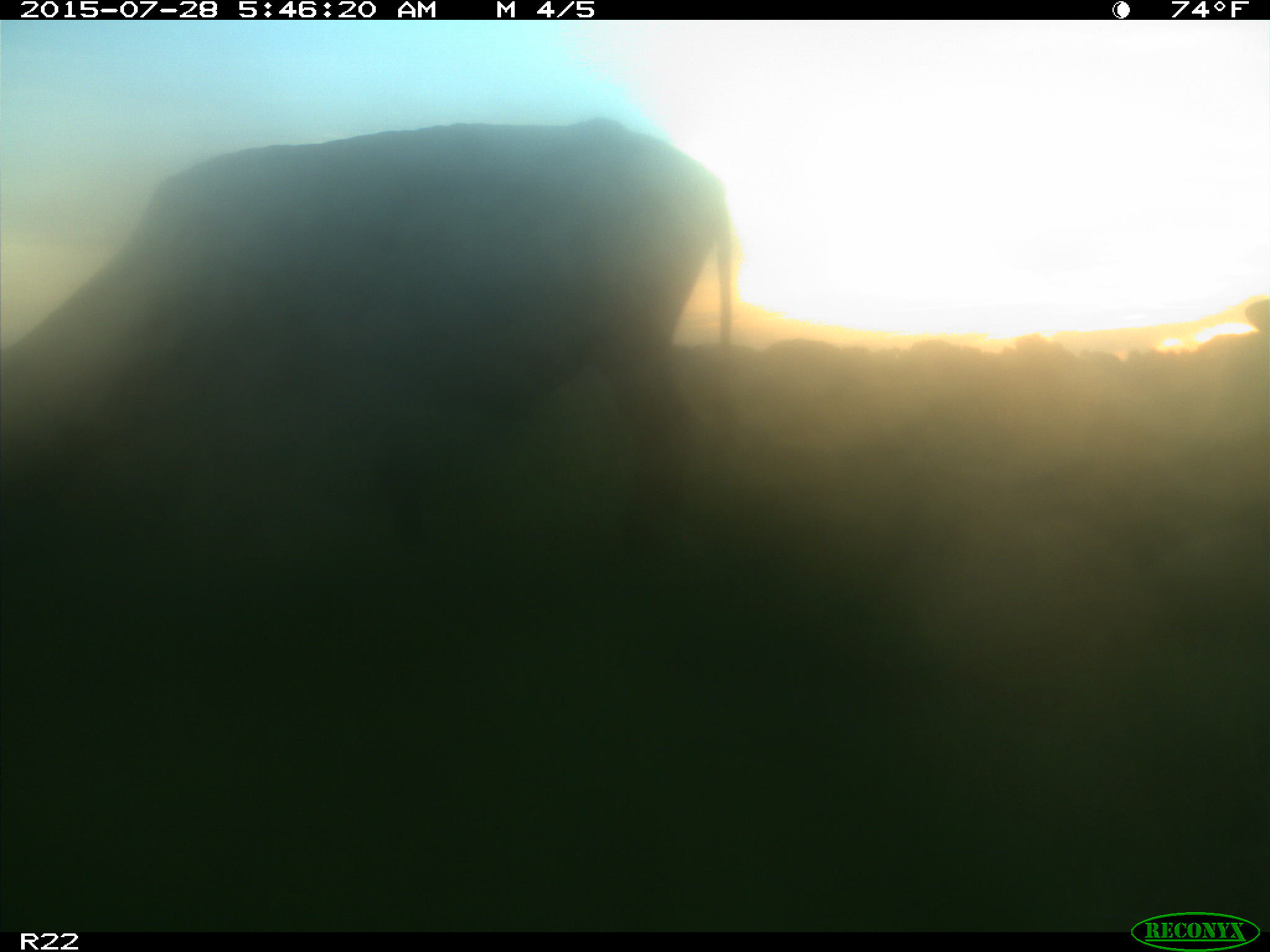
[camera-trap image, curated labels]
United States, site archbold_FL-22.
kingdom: Animalia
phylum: Chordata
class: Mammalia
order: Artiodactyla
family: Bovidae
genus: Bos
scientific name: Bos taurus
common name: domestic cow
Bos taurus (domestic cow).